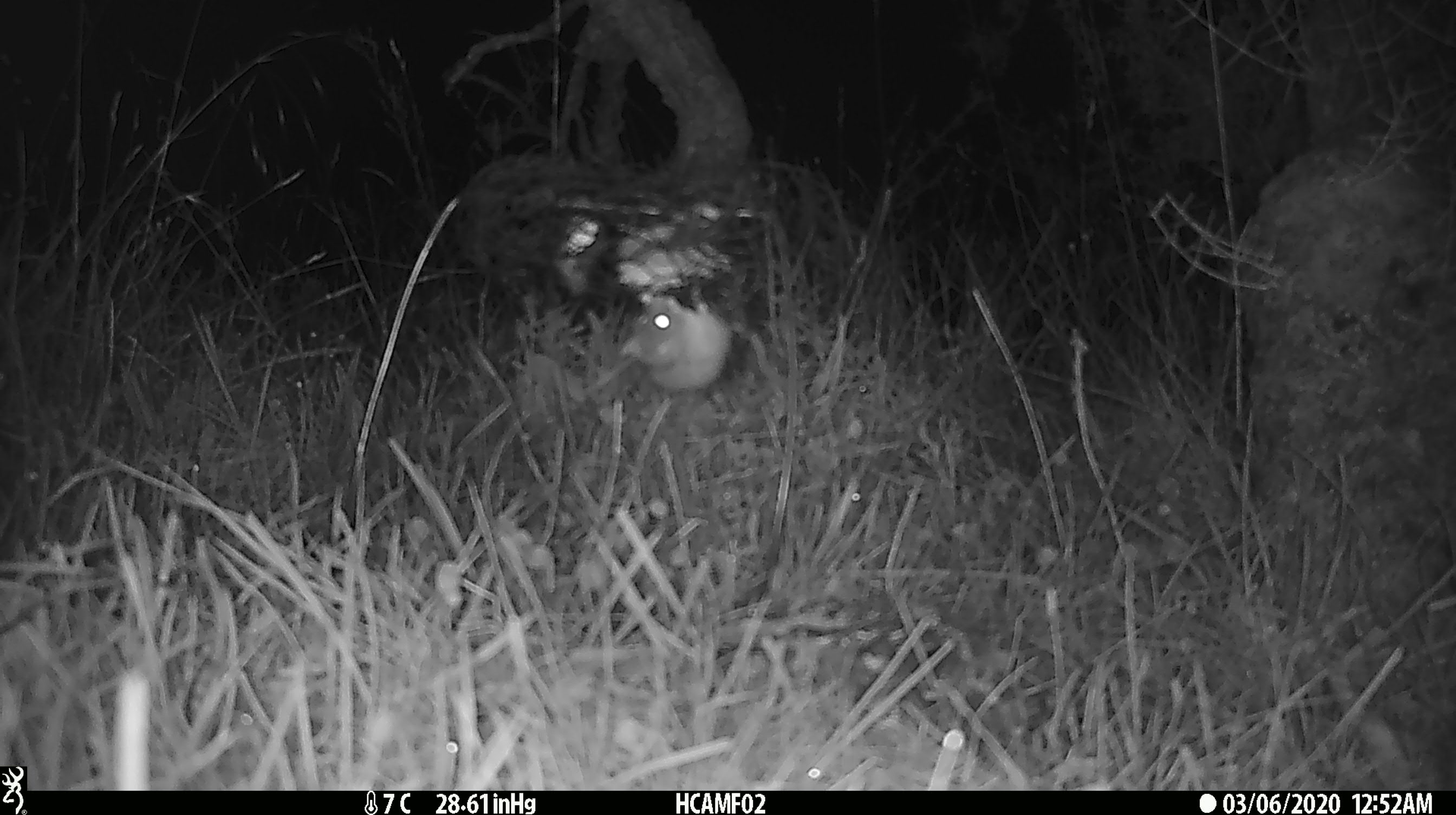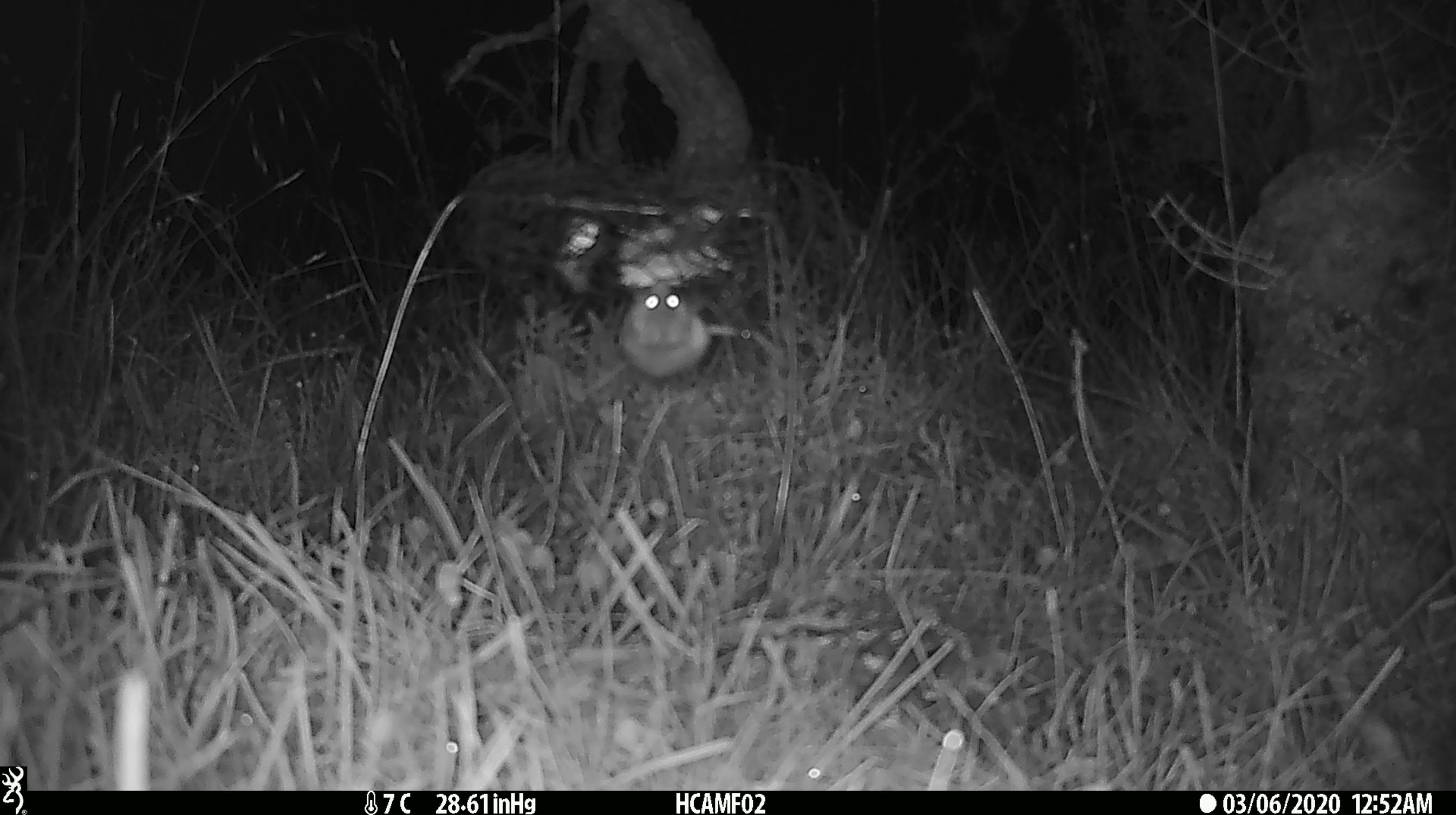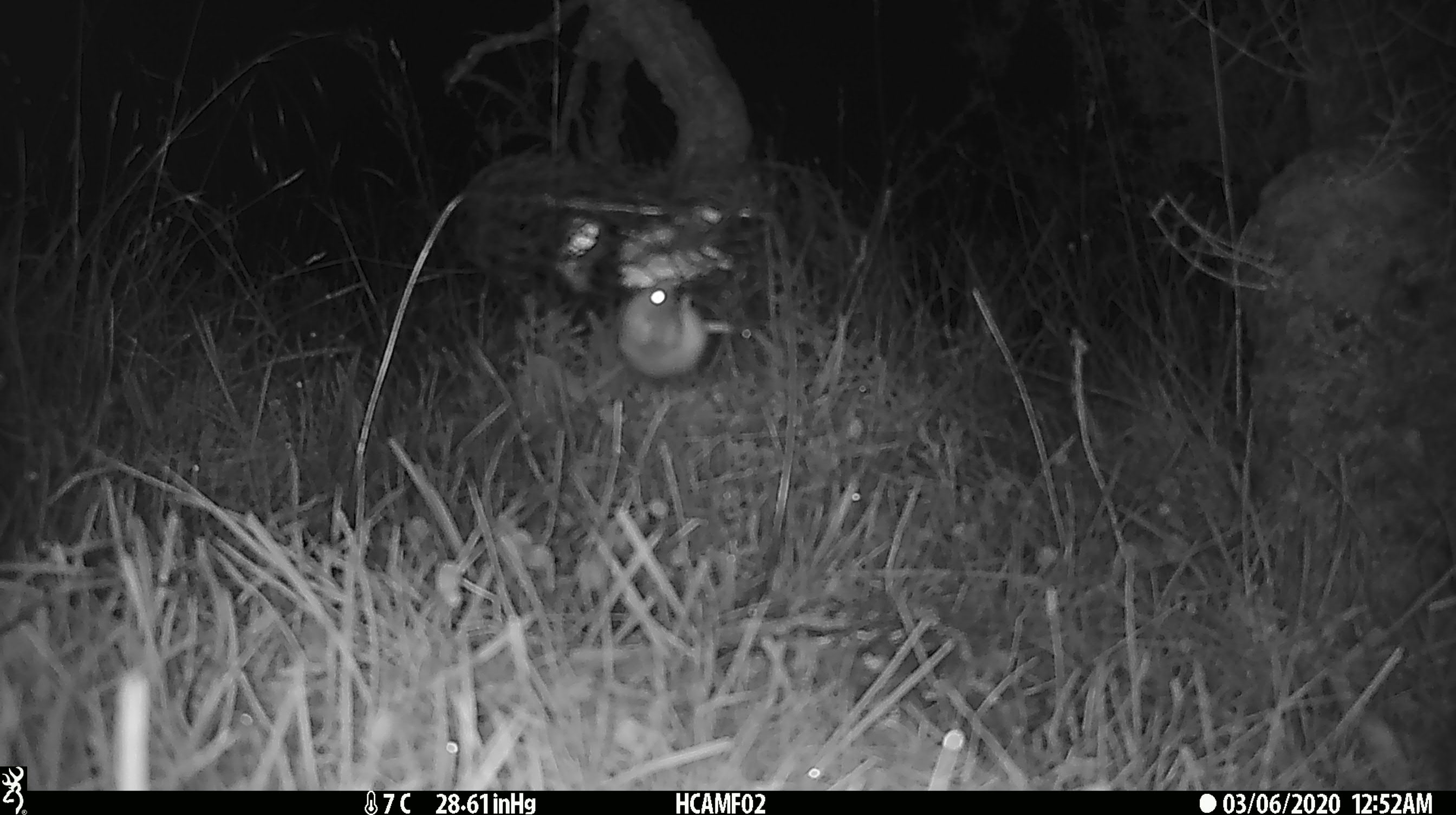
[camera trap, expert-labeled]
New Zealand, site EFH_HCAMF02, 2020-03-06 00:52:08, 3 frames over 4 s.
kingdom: Animalia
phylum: Chordata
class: Mammalia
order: Rodentia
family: Muridae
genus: Mus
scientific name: Mus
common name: mouse